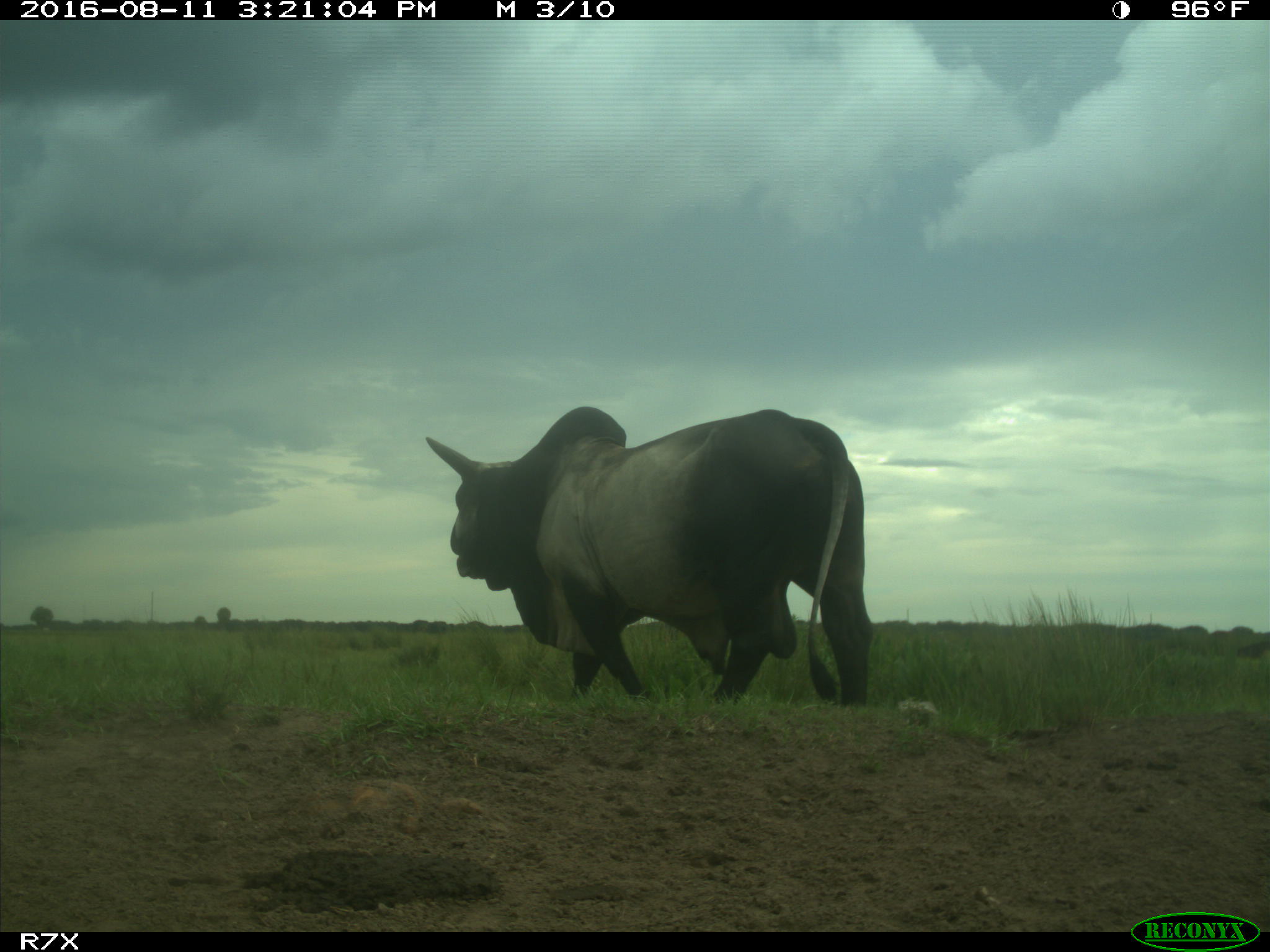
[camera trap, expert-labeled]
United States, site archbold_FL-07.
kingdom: Animalia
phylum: Chordata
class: Mammalia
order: Artiodactyla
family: Bovidae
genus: Bos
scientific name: Bos taurus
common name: domestic cow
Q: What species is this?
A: Bos taurus (domestic cow).